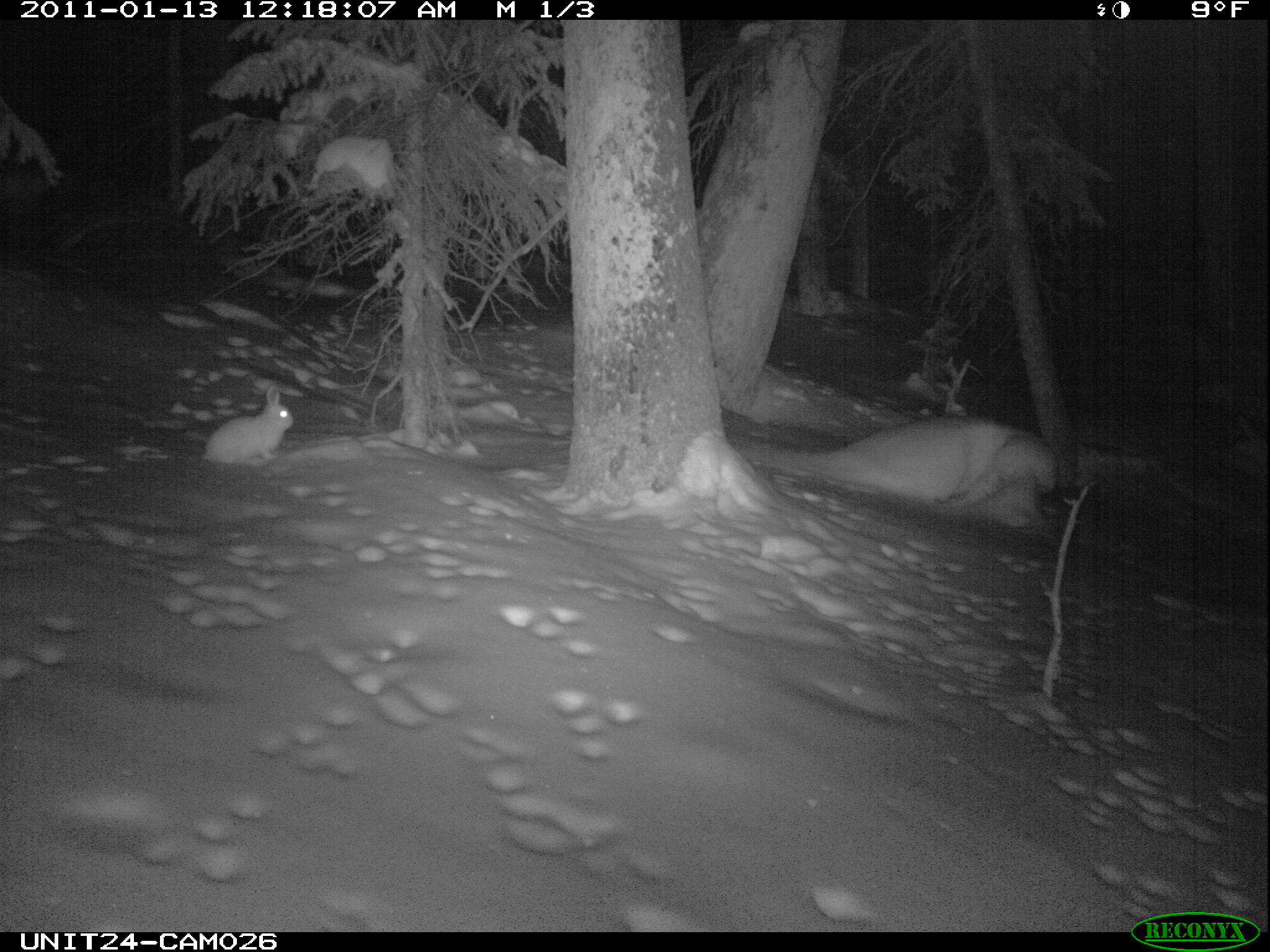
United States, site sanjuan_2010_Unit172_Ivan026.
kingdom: Animalia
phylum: Chordata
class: Mammalia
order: Lagomorpha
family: Leporidae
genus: Lepus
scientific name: Lepus americanus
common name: snowshoe hare